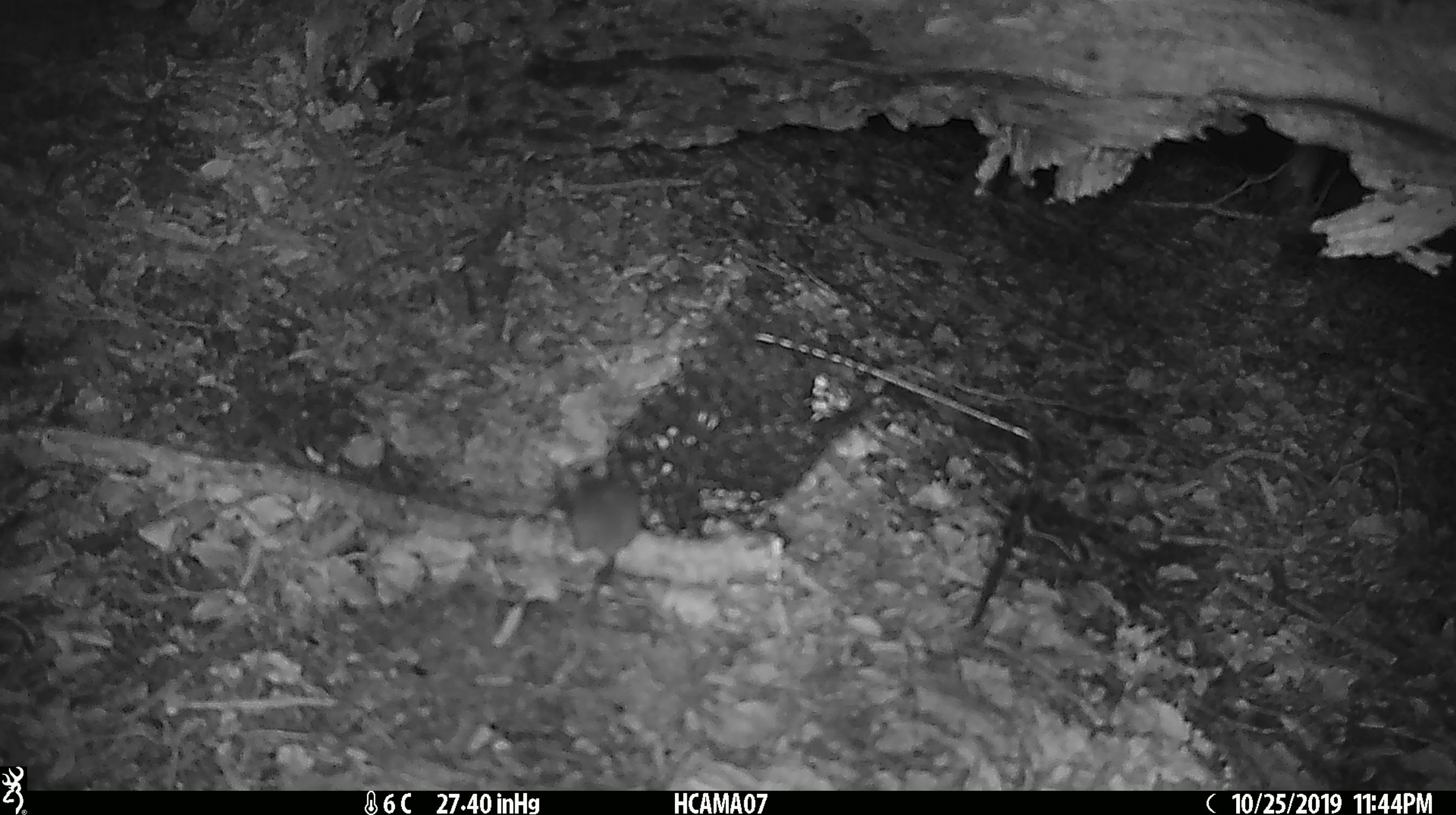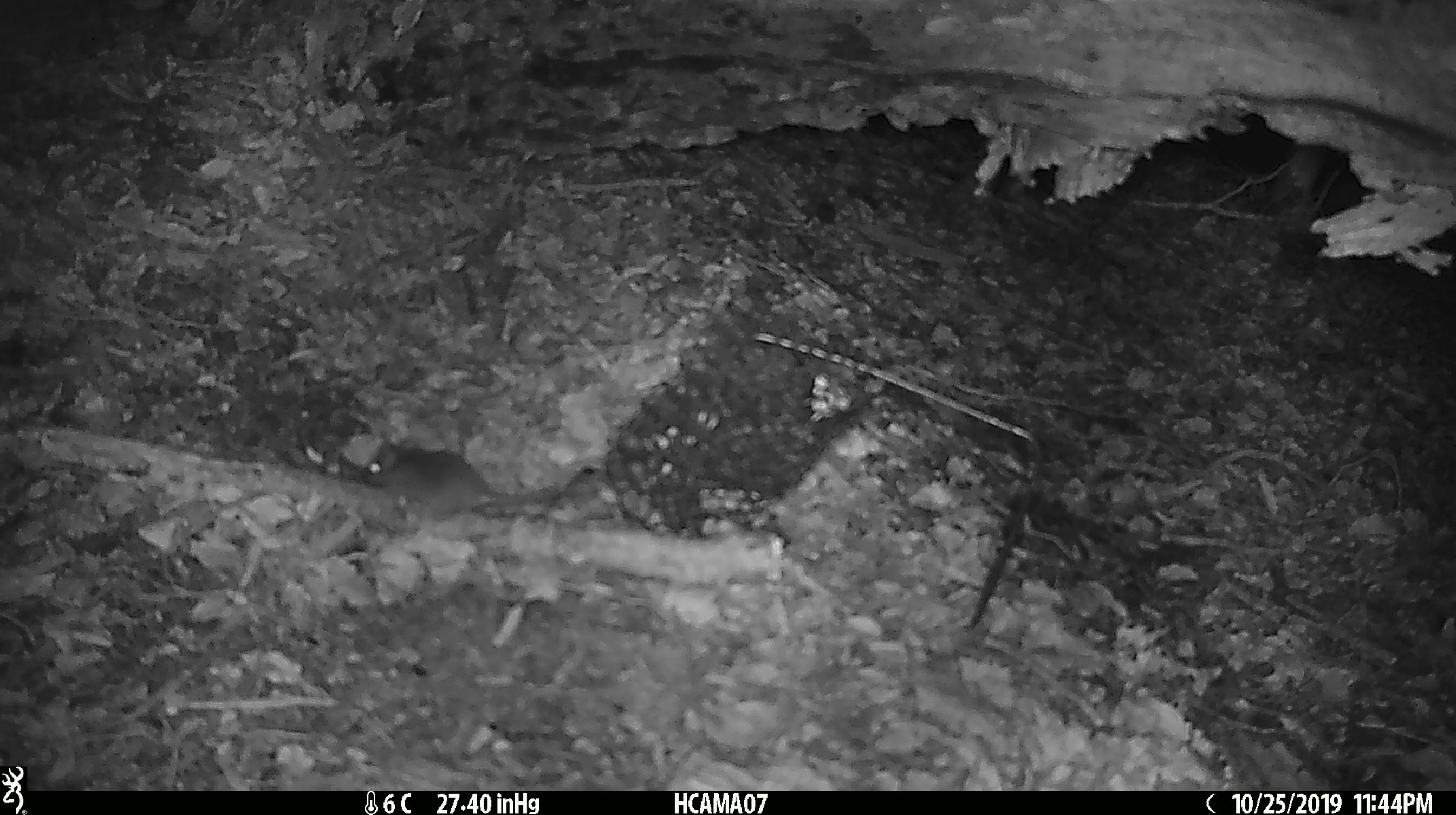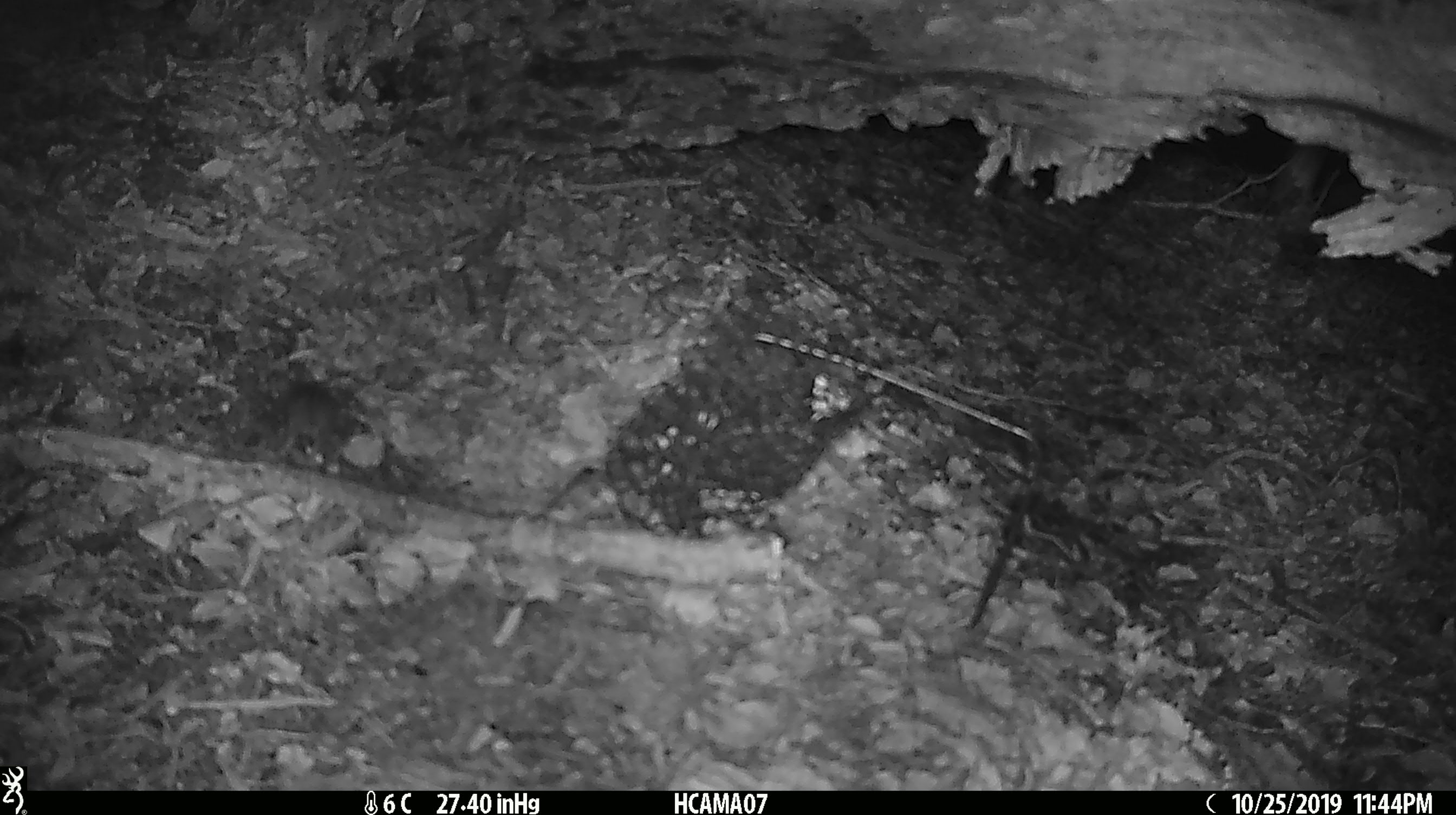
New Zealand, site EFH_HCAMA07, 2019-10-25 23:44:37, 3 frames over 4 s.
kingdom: Animalia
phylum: Chordata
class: Mammalia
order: Rodentia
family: Muridae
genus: Mus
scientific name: Mus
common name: mouse